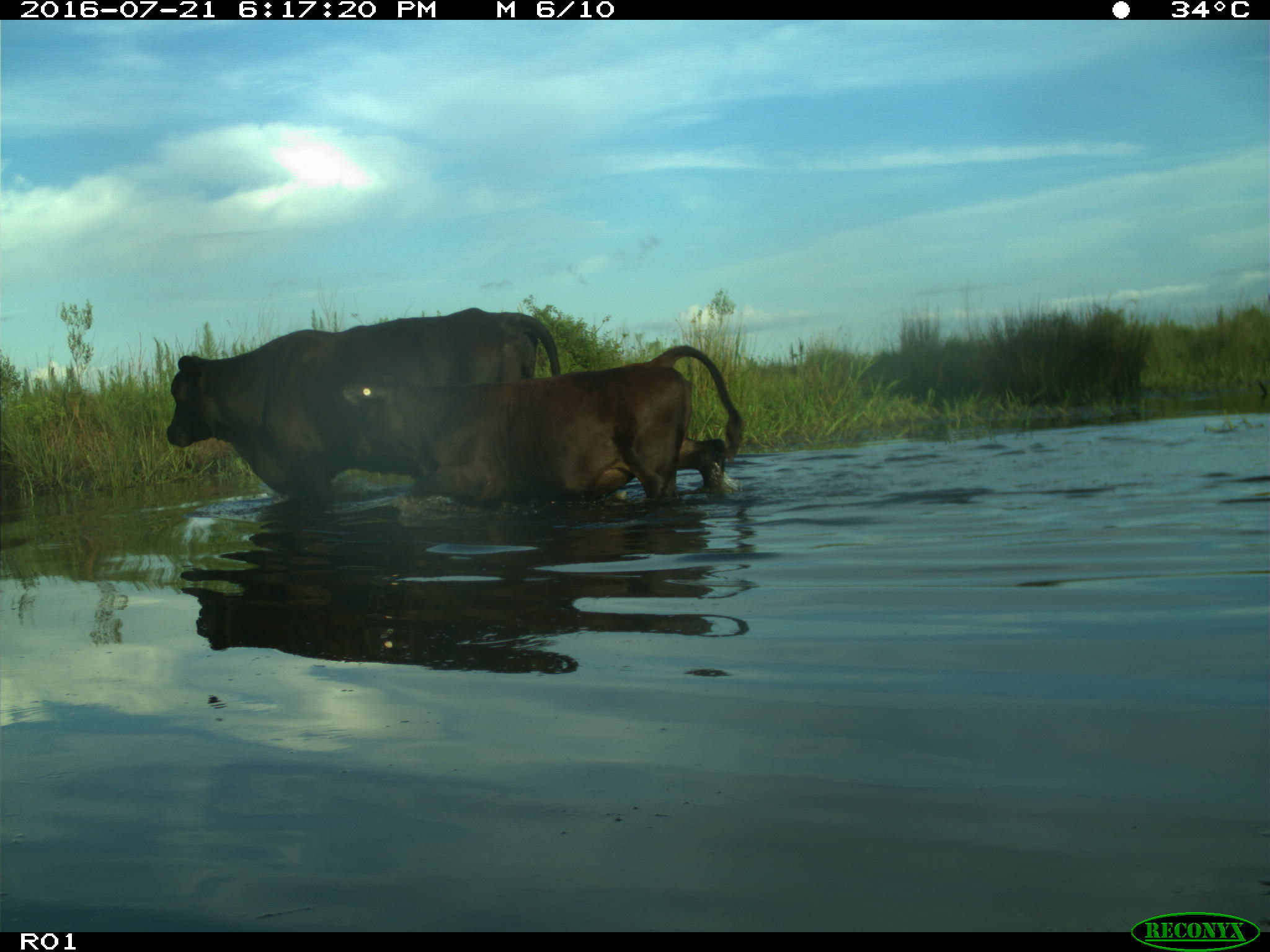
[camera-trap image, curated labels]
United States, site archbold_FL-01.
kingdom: Animalia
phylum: Chordata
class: Mammalia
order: Artiodactyla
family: Bovidae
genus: Bos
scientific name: Bos taurus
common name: domestic cow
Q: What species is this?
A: Bos taurus (domestic cow).